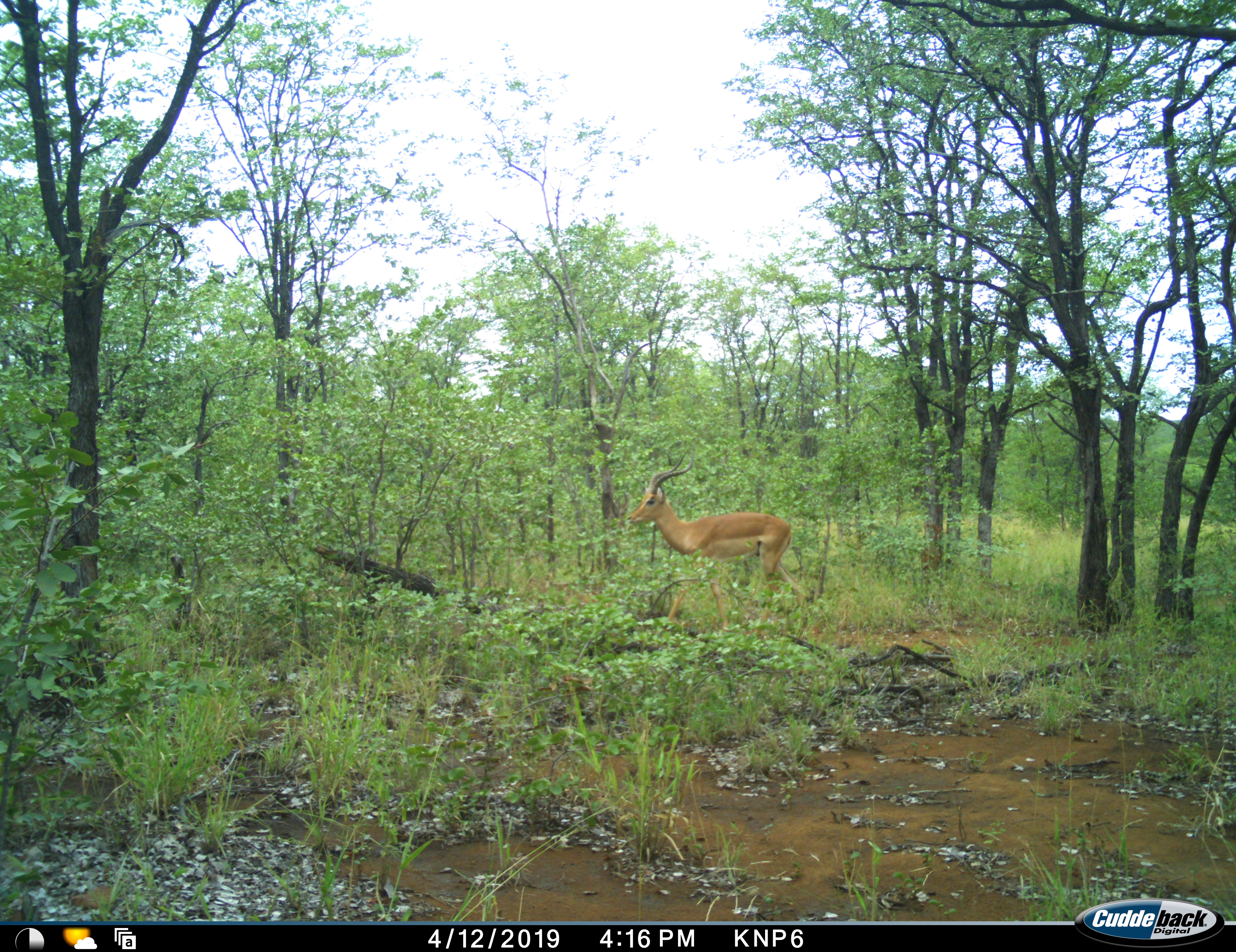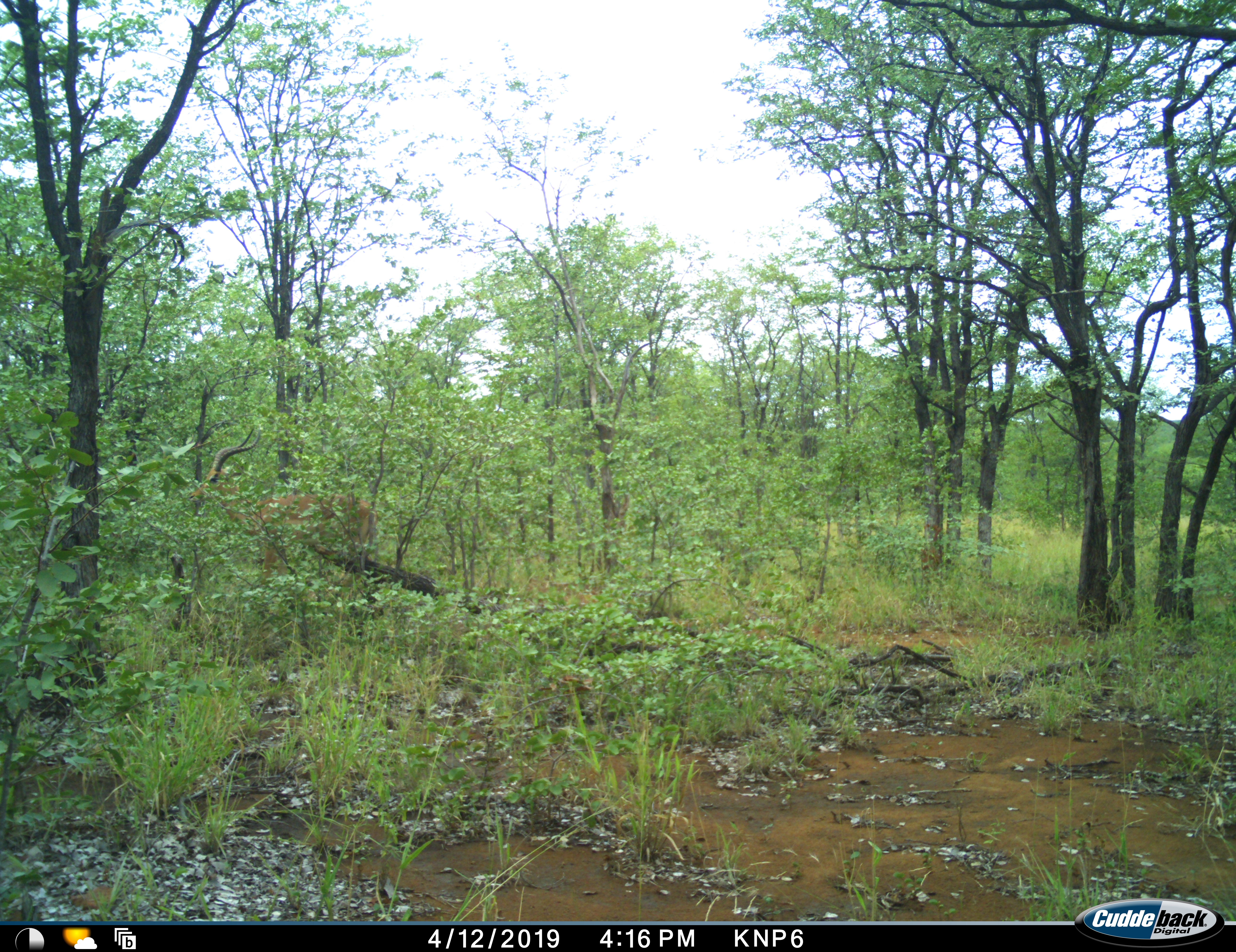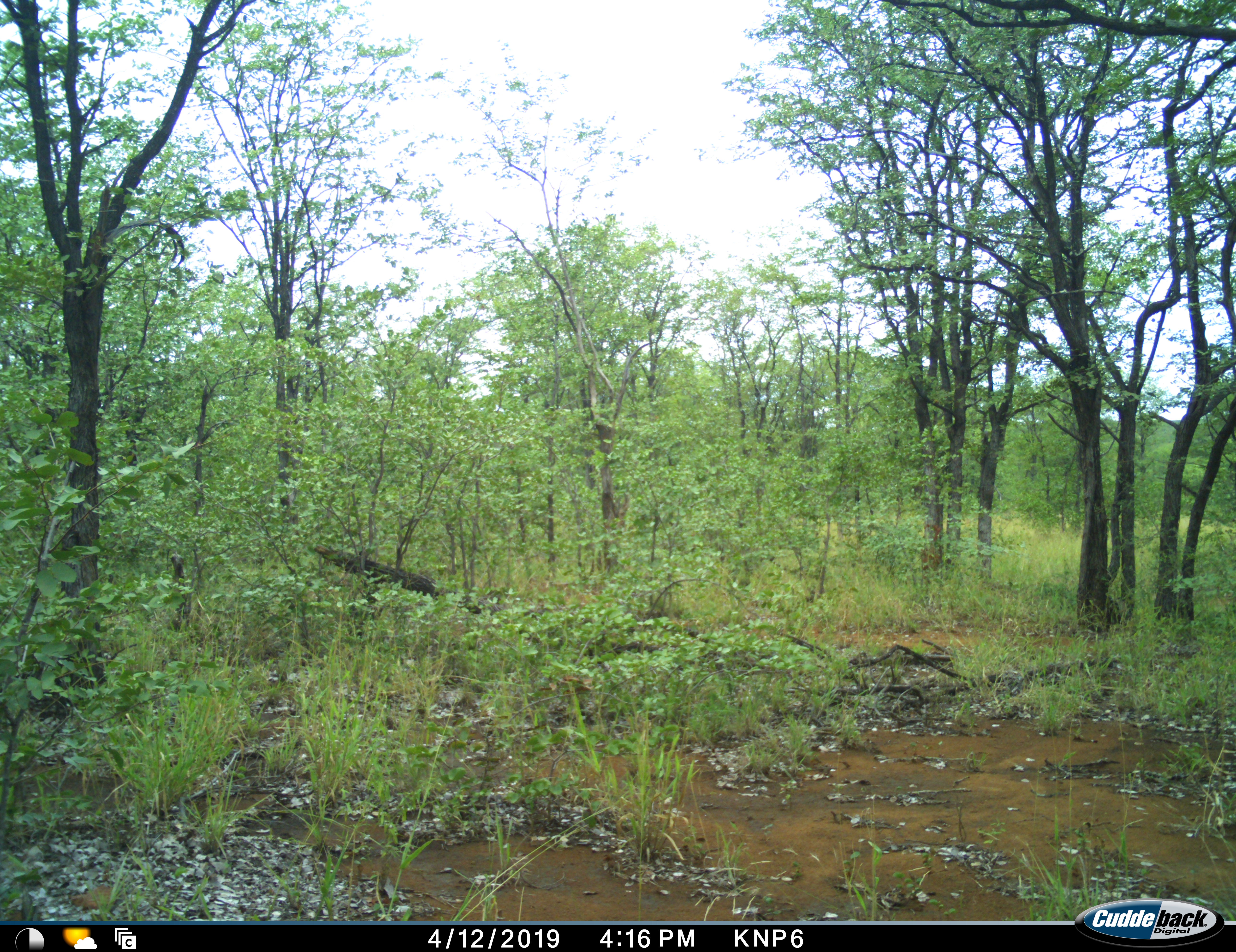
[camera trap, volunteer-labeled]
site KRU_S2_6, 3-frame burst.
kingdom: Animalia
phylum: Chordata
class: Mammalia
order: Artiodactyla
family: Bovidae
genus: Aepyceros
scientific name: Aepyceros melampus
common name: impala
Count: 1.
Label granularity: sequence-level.